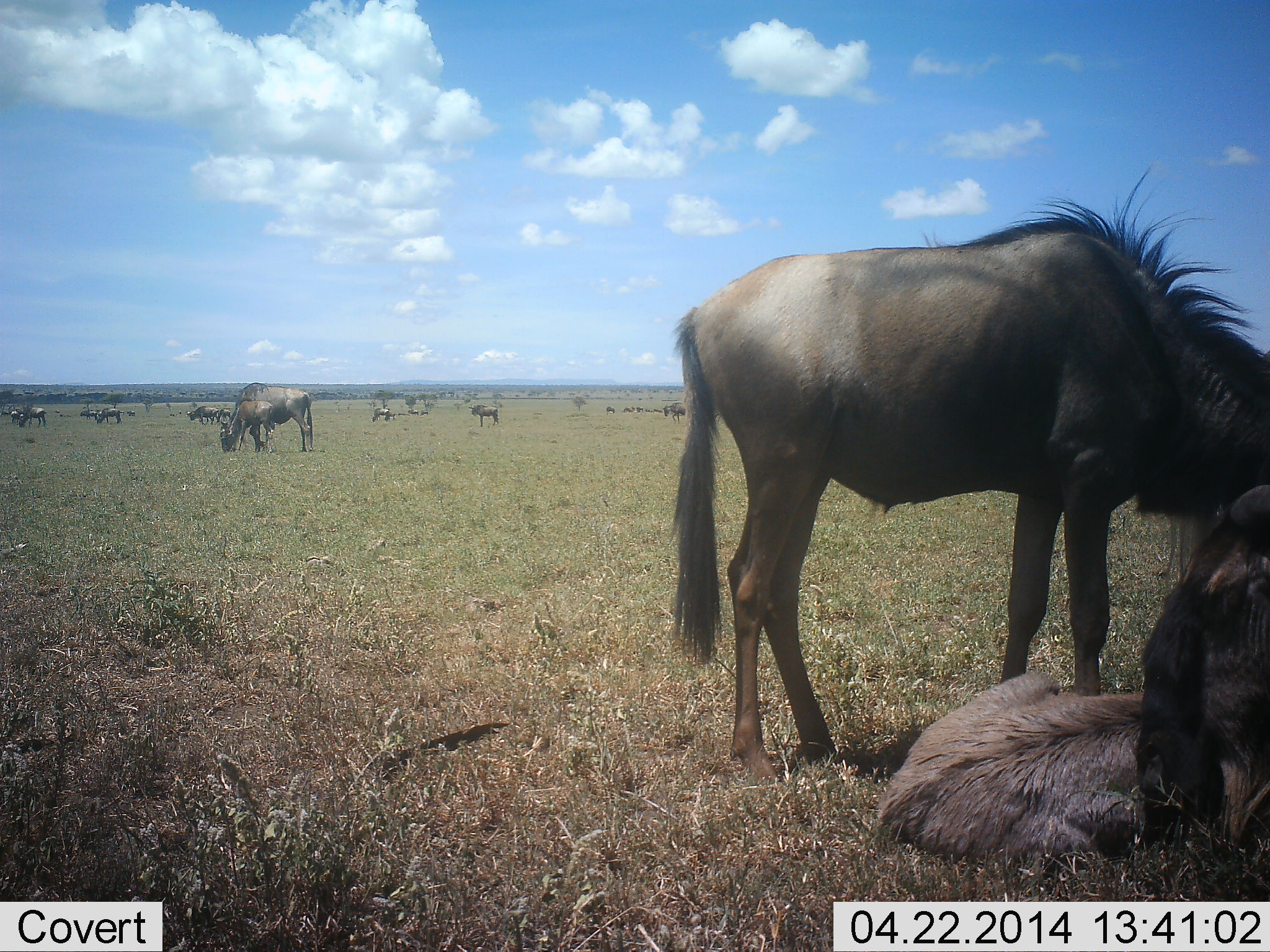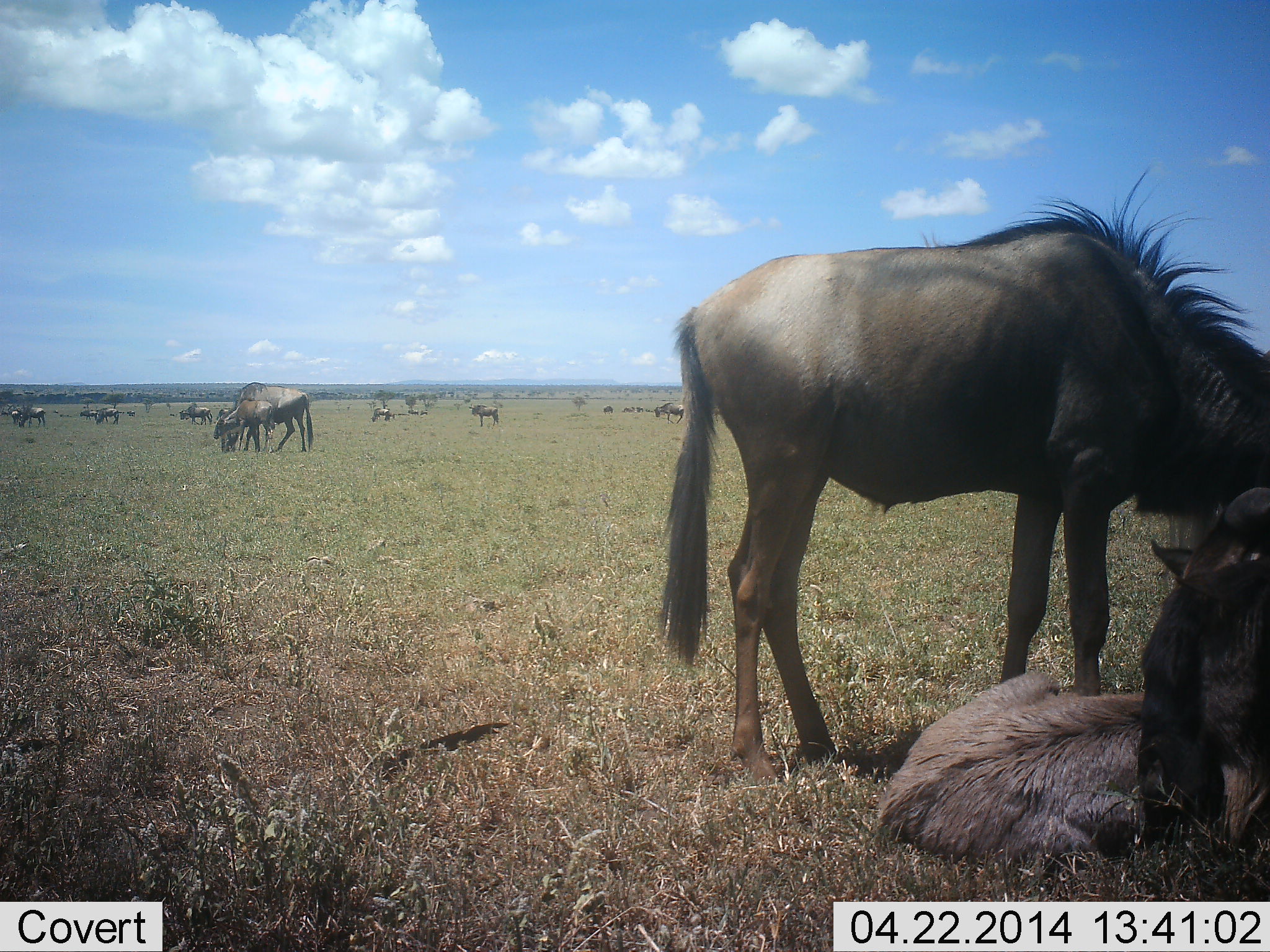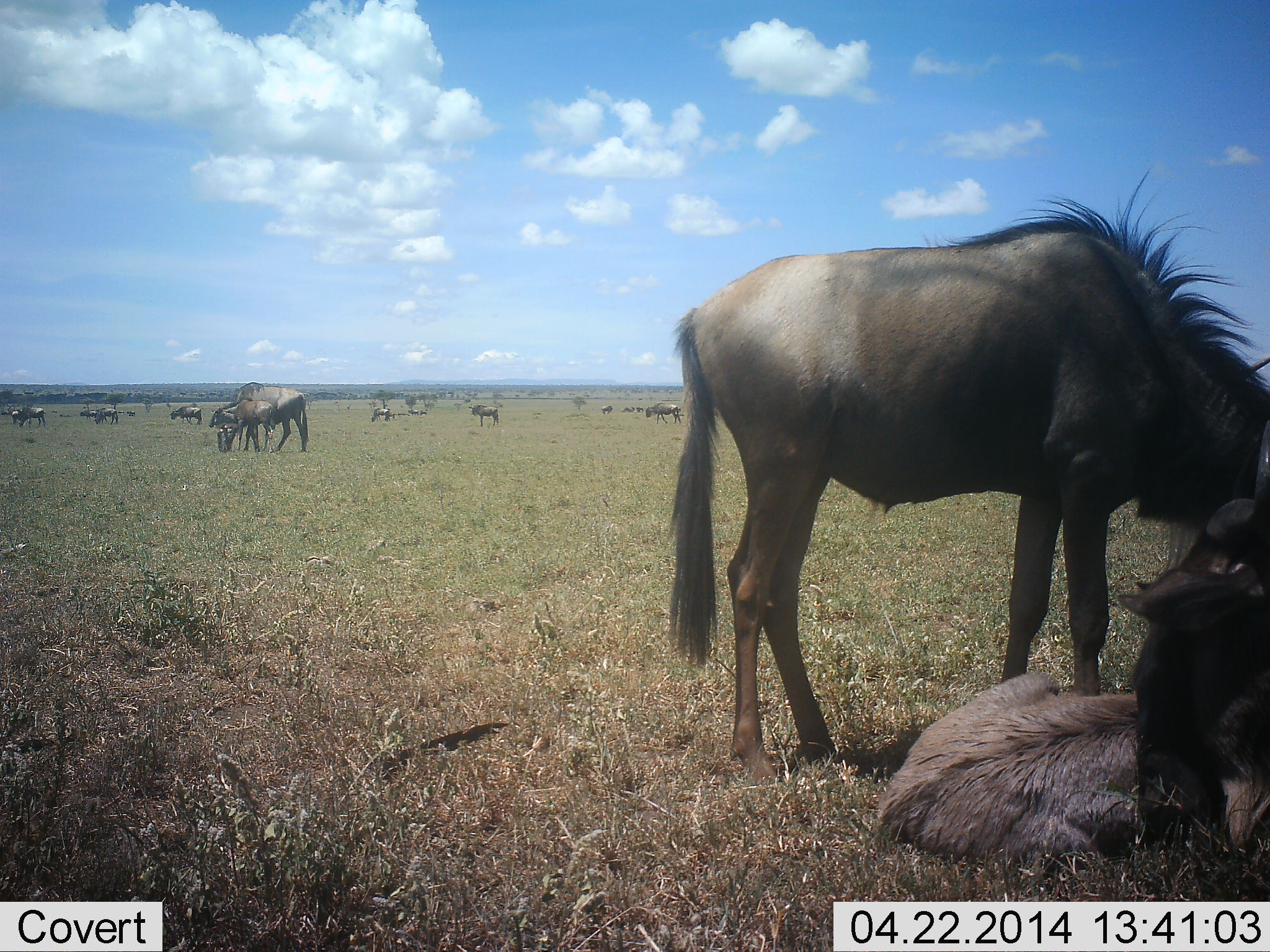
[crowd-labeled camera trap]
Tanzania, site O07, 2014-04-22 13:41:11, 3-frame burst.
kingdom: Animalia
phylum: Chordata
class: Mammalia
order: Artiodactyla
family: Bovidae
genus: Connochaetes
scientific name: Connochaetes taurinus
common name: blue wildebeest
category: wildebeest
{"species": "wildebeest (blue wildebeest) (Connochaetes taurinus)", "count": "11-50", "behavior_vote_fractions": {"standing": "80%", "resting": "70%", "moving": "30%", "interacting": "20%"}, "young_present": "90%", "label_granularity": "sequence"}